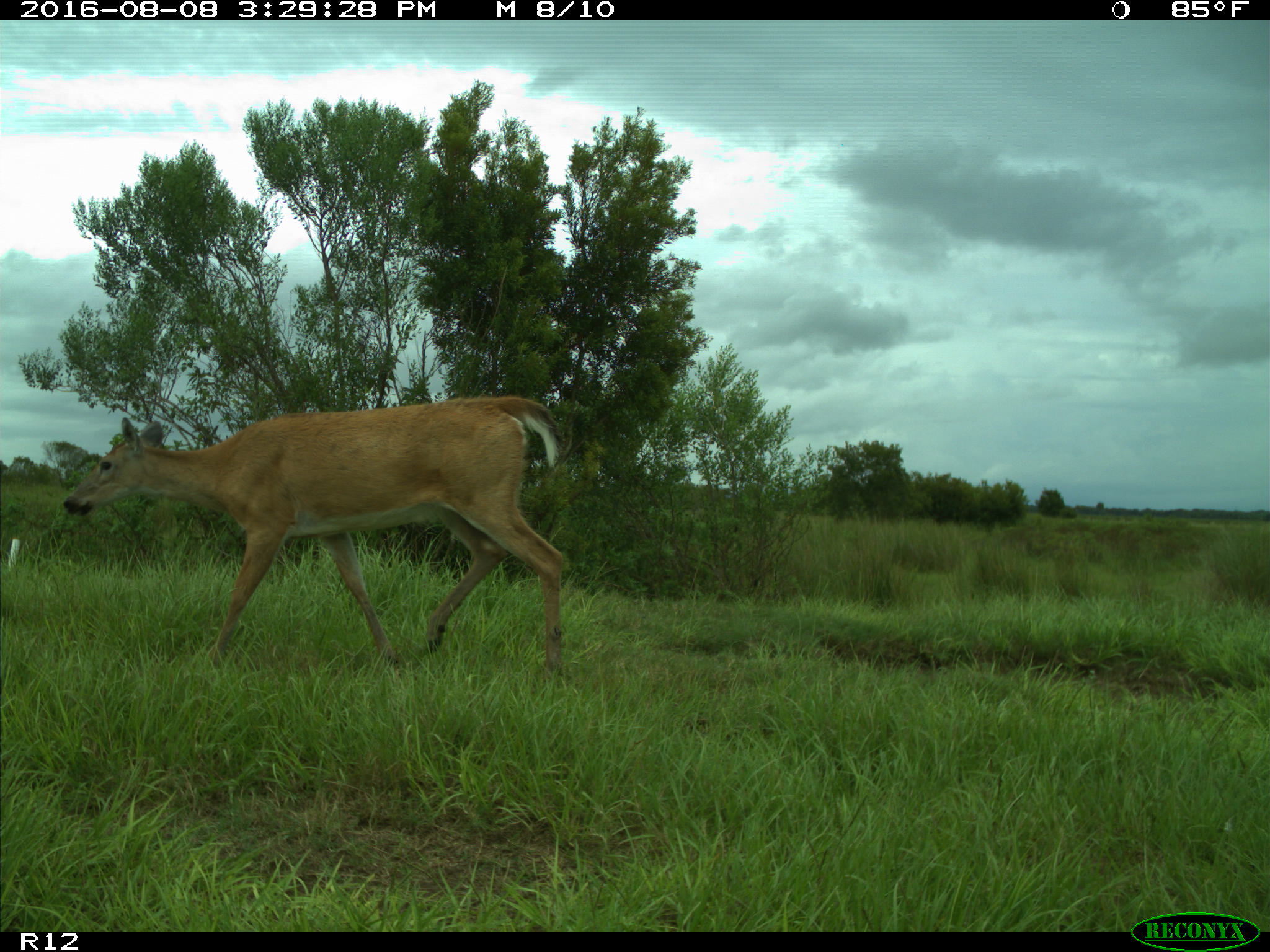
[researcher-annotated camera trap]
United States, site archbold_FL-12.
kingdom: Animalia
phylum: Chordata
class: Mammalia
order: Artiodactyla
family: Cervidae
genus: Odocoileus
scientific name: Odocoileus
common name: deer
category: unidentified deer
Unidentified deer (deer) (Odocoileus).